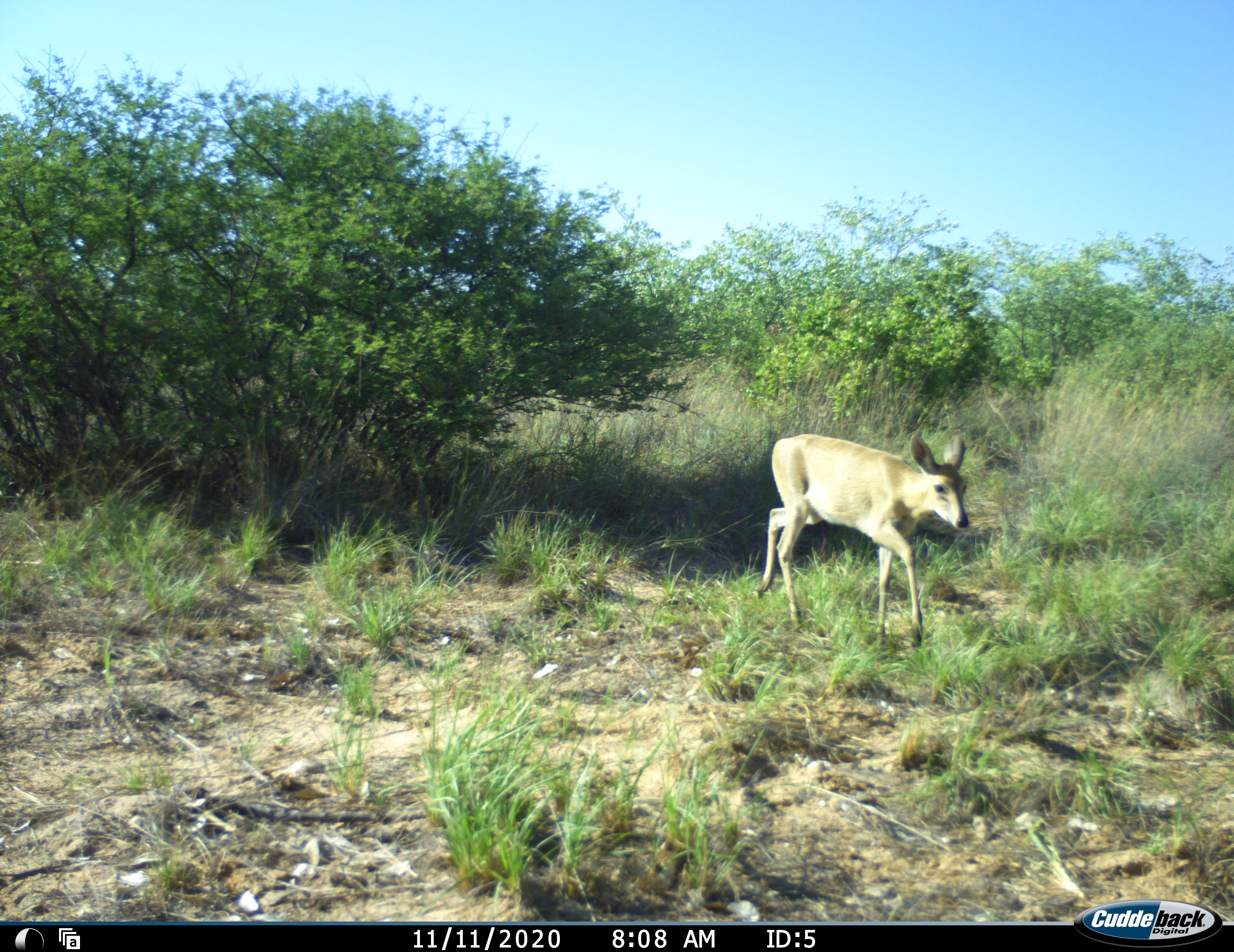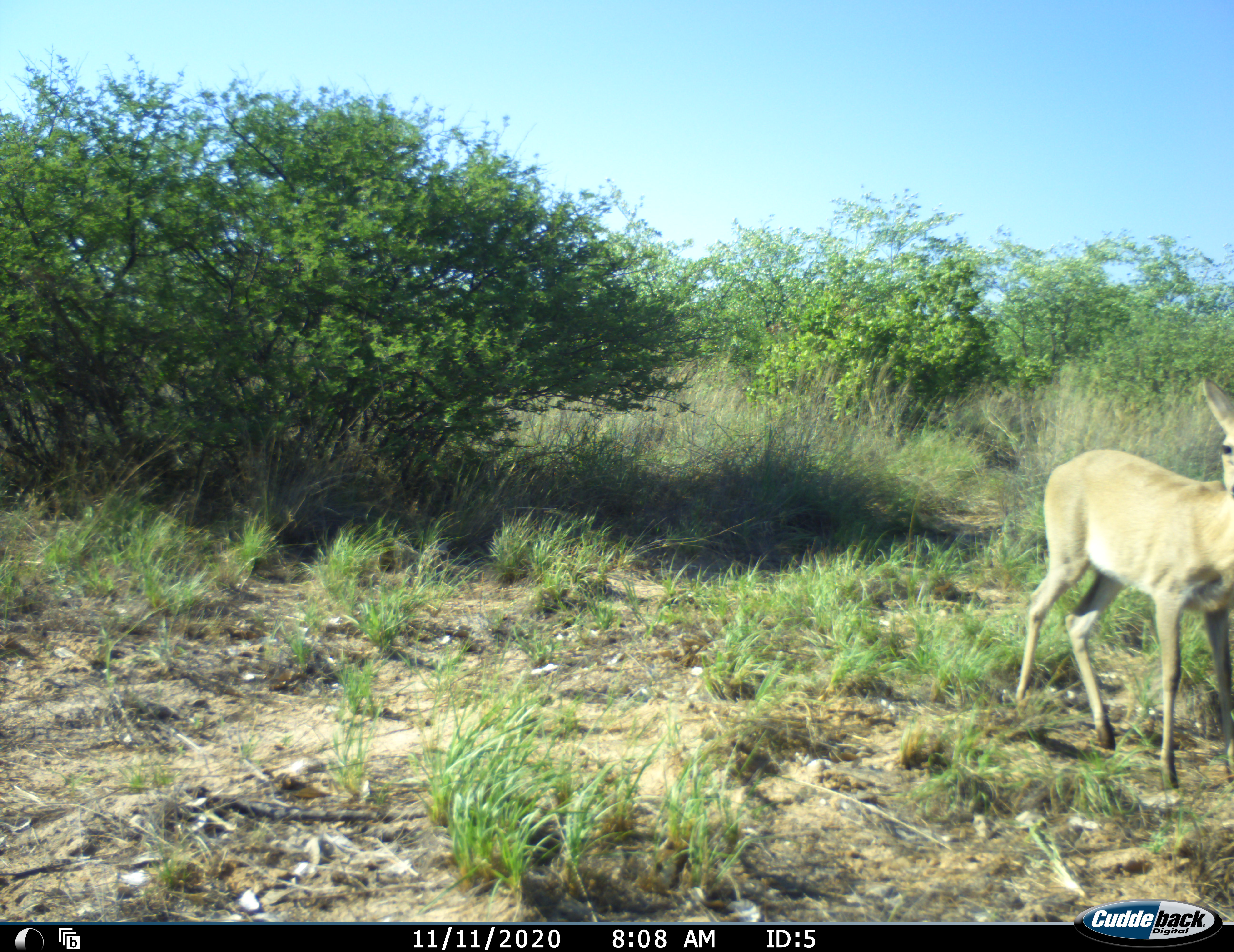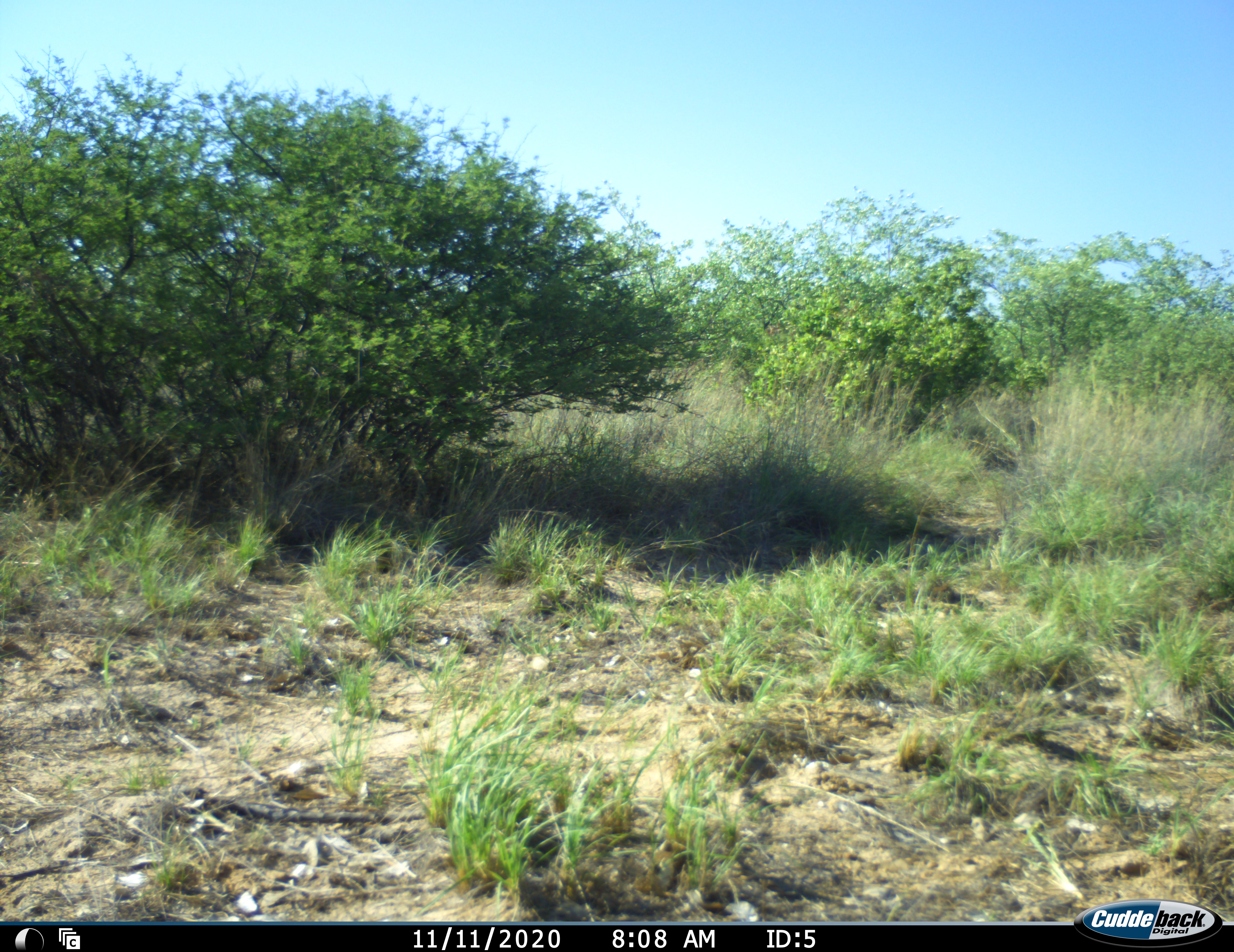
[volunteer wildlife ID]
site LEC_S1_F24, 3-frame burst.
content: unidentified animal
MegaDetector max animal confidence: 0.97